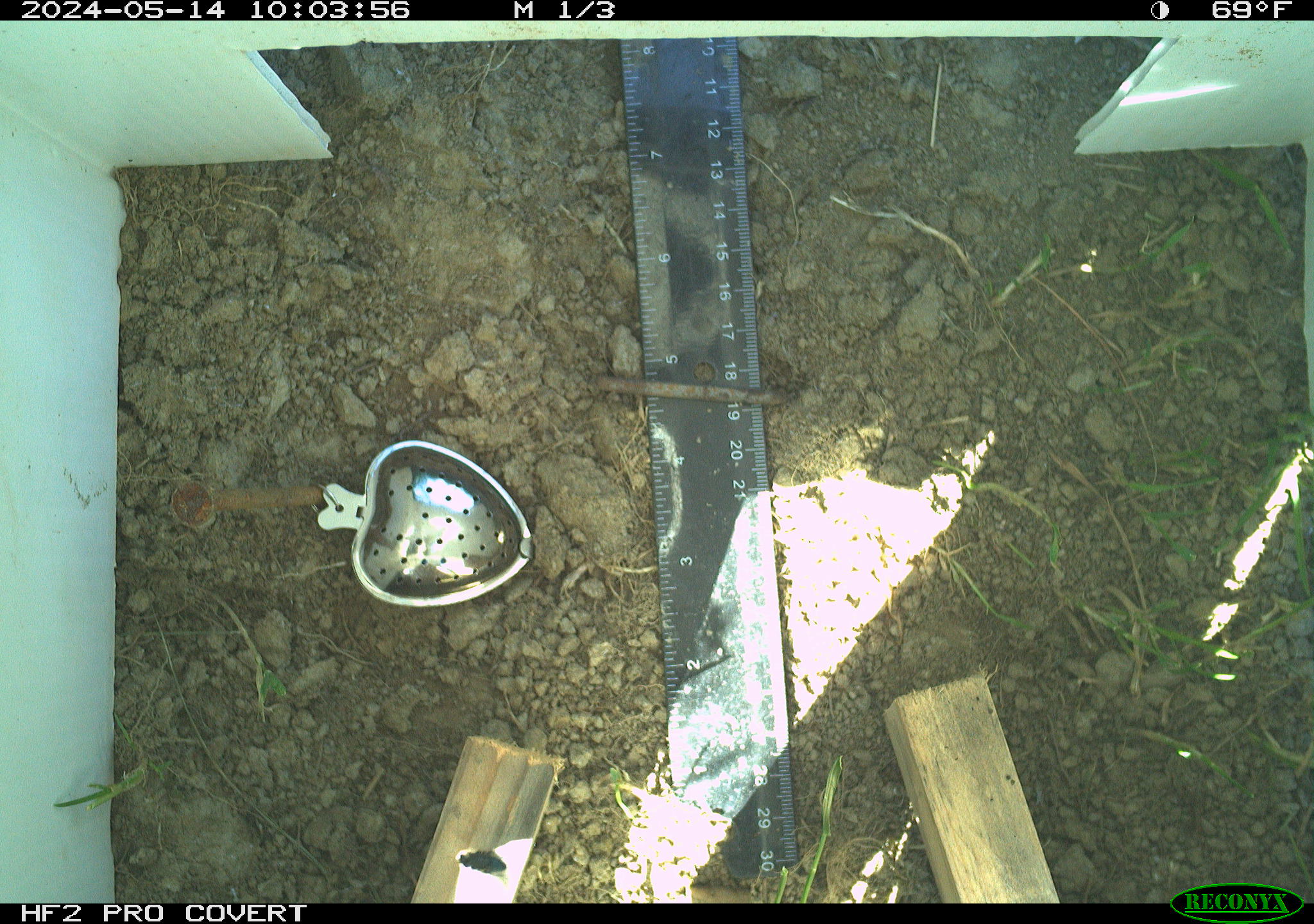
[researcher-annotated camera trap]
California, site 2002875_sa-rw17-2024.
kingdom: Animalia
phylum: Arthropoda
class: Insecta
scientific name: Insecta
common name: insect